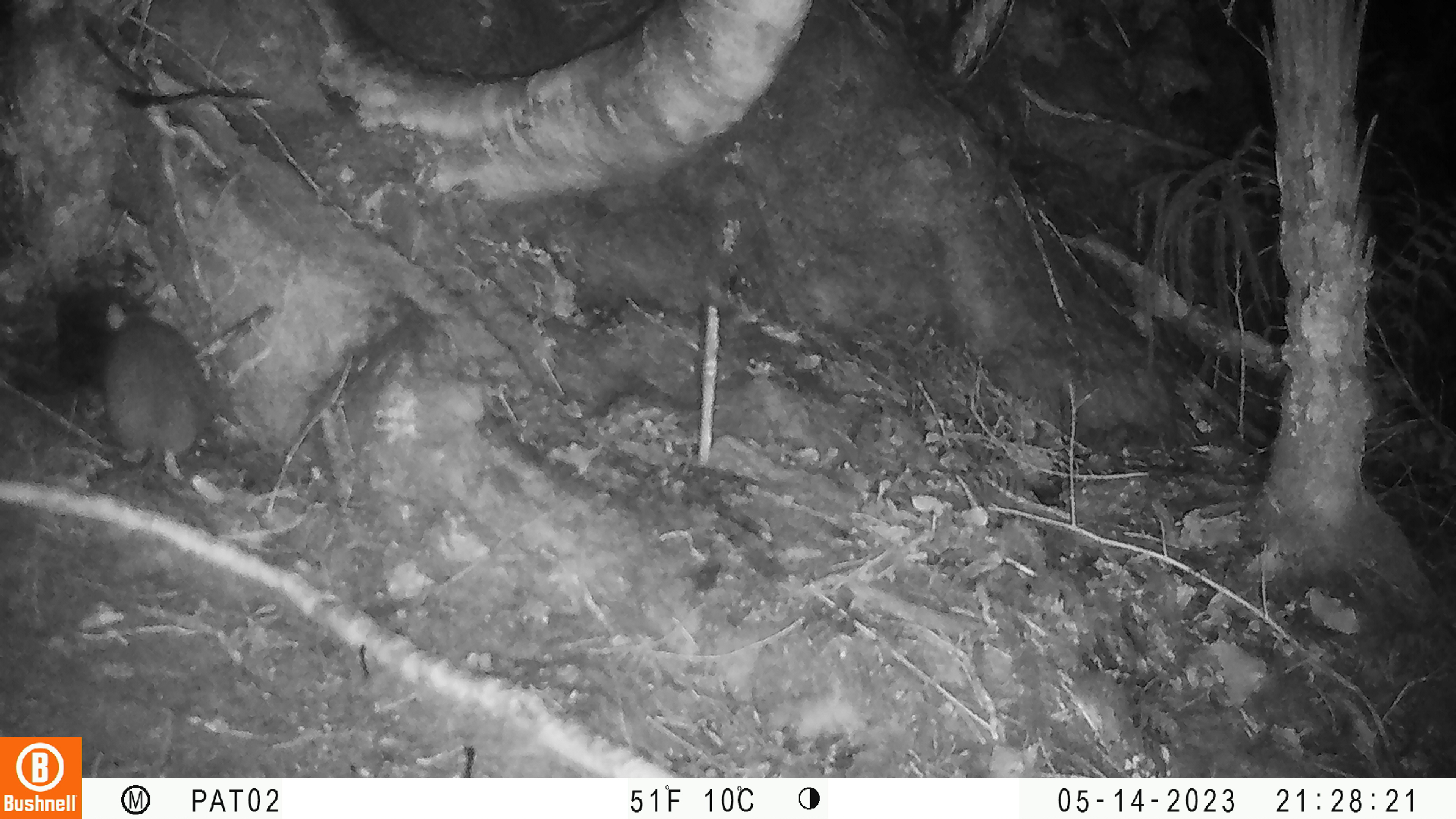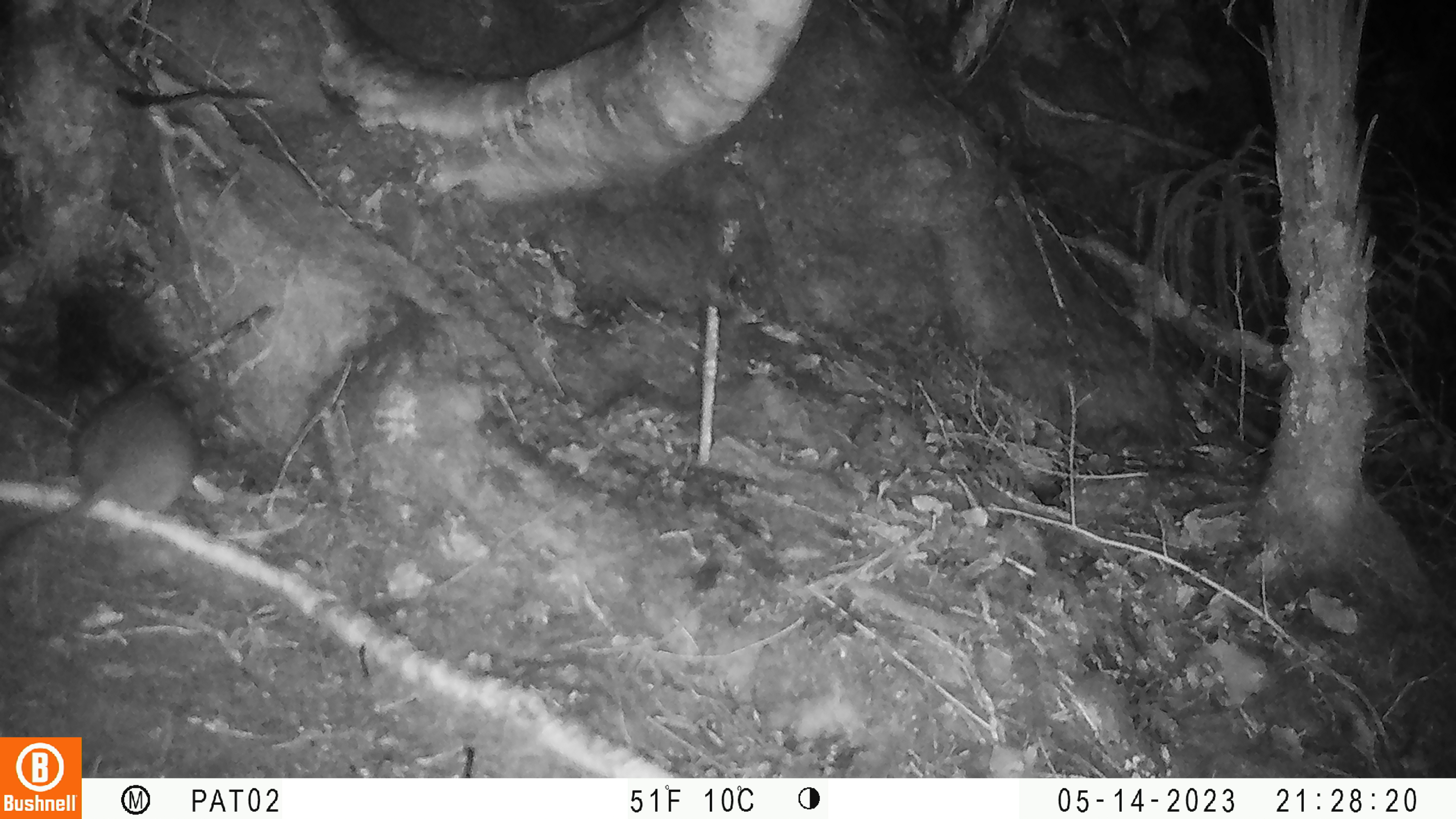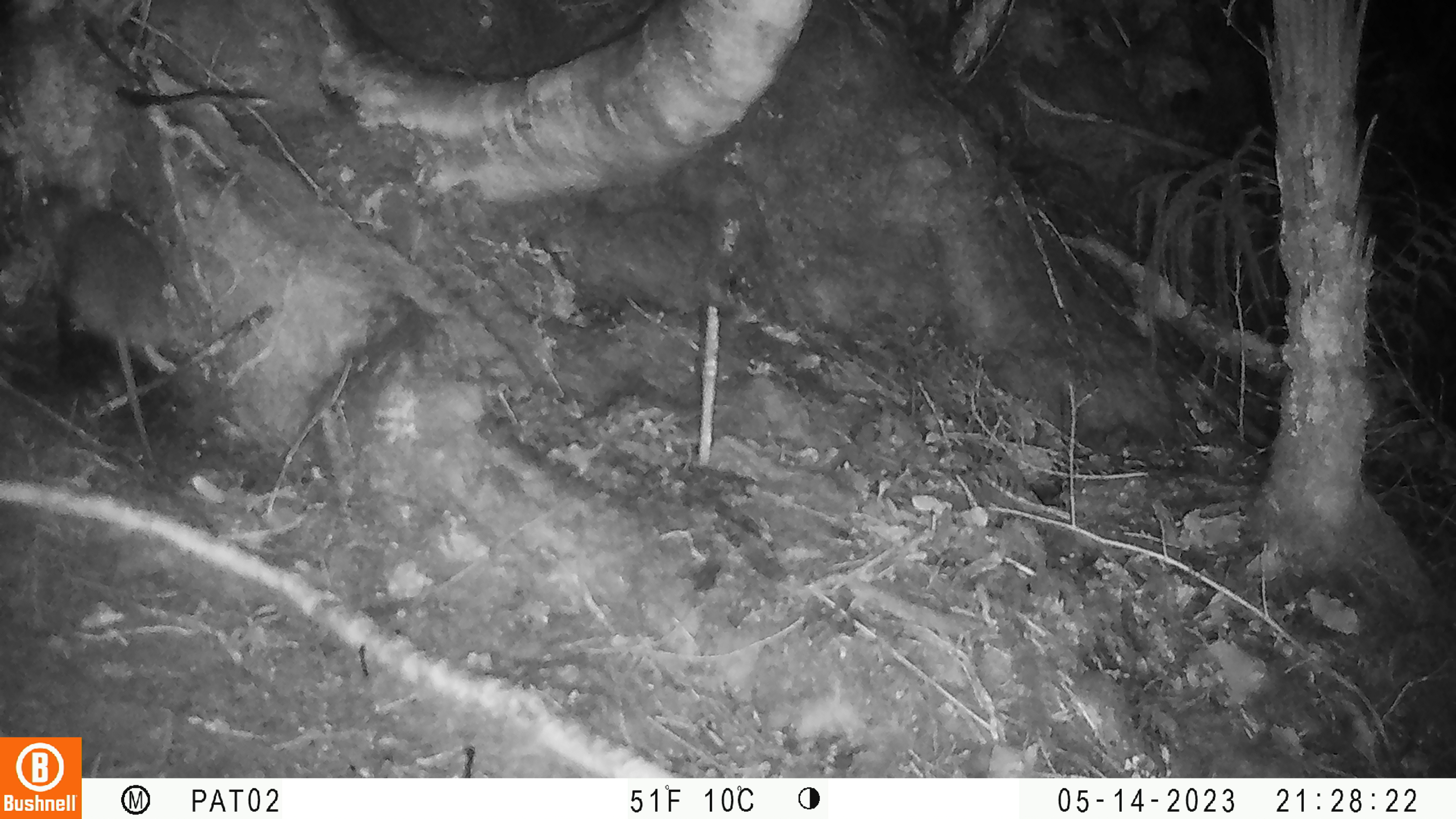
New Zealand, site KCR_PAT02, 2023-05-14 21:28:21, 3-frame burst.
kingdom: Animalia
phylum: Chordata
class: Mammalia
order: Rodentia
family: Muridae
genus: Rattus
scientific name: Rattus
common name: rat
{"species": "rat (Rattus)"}